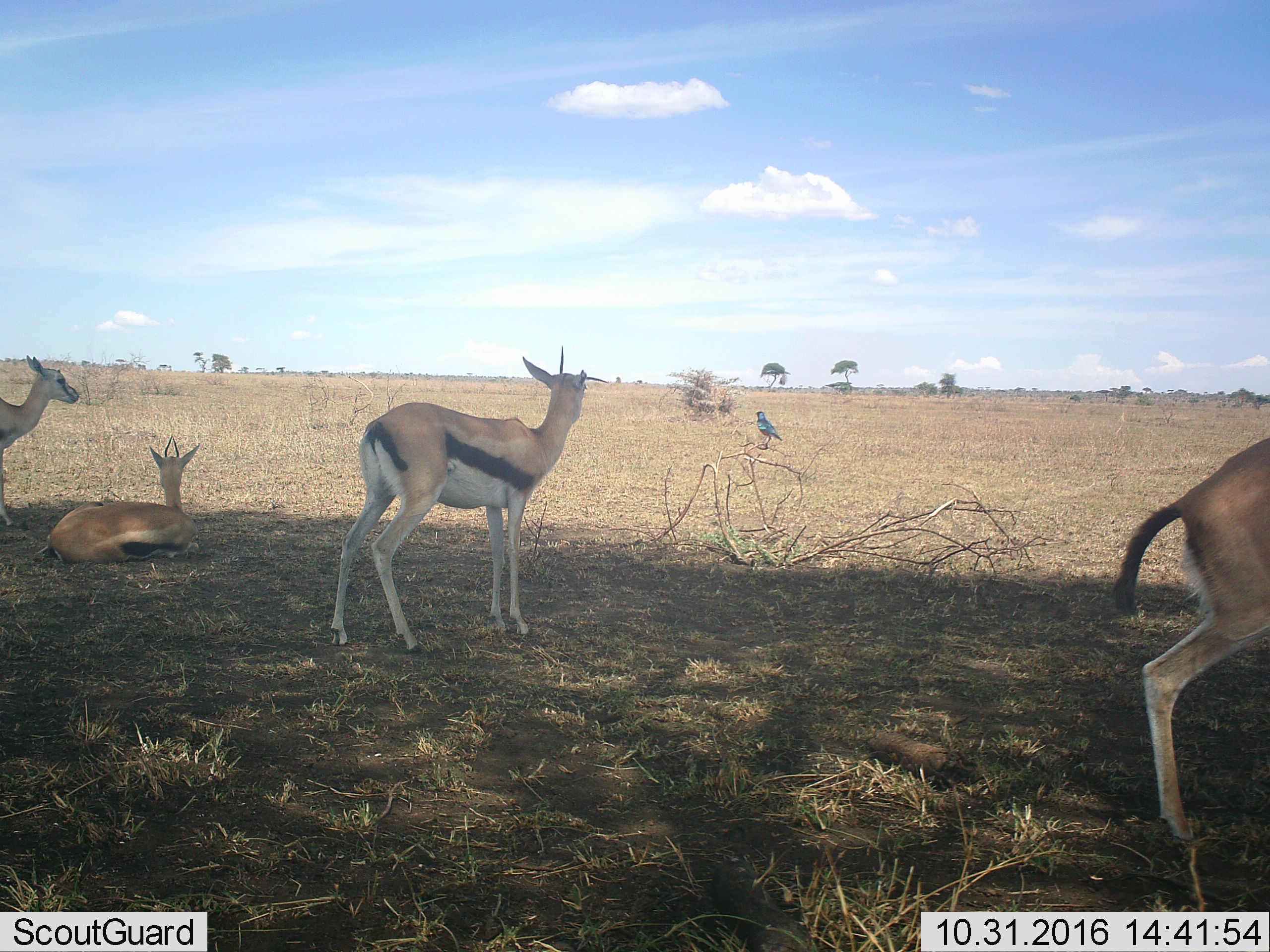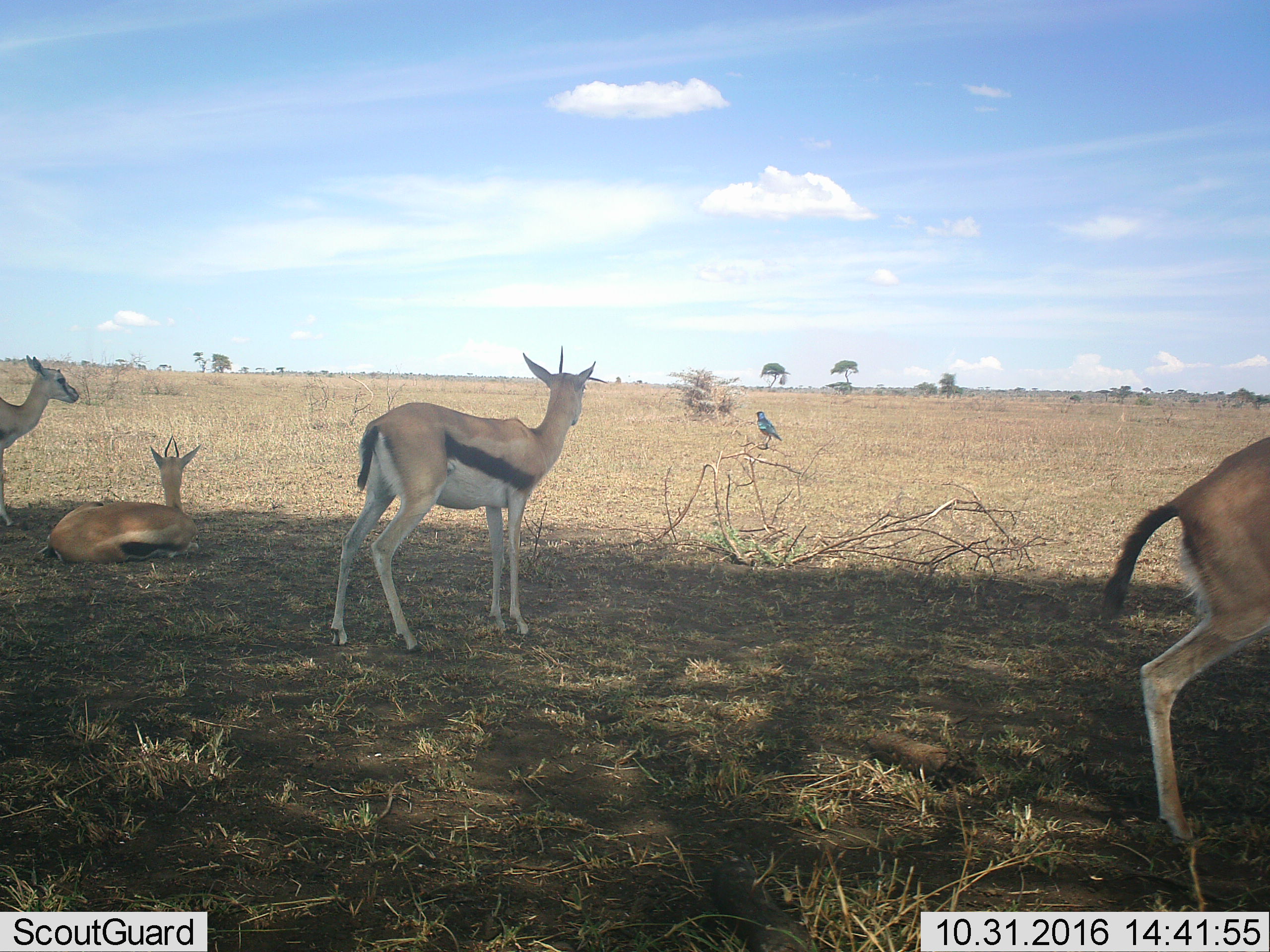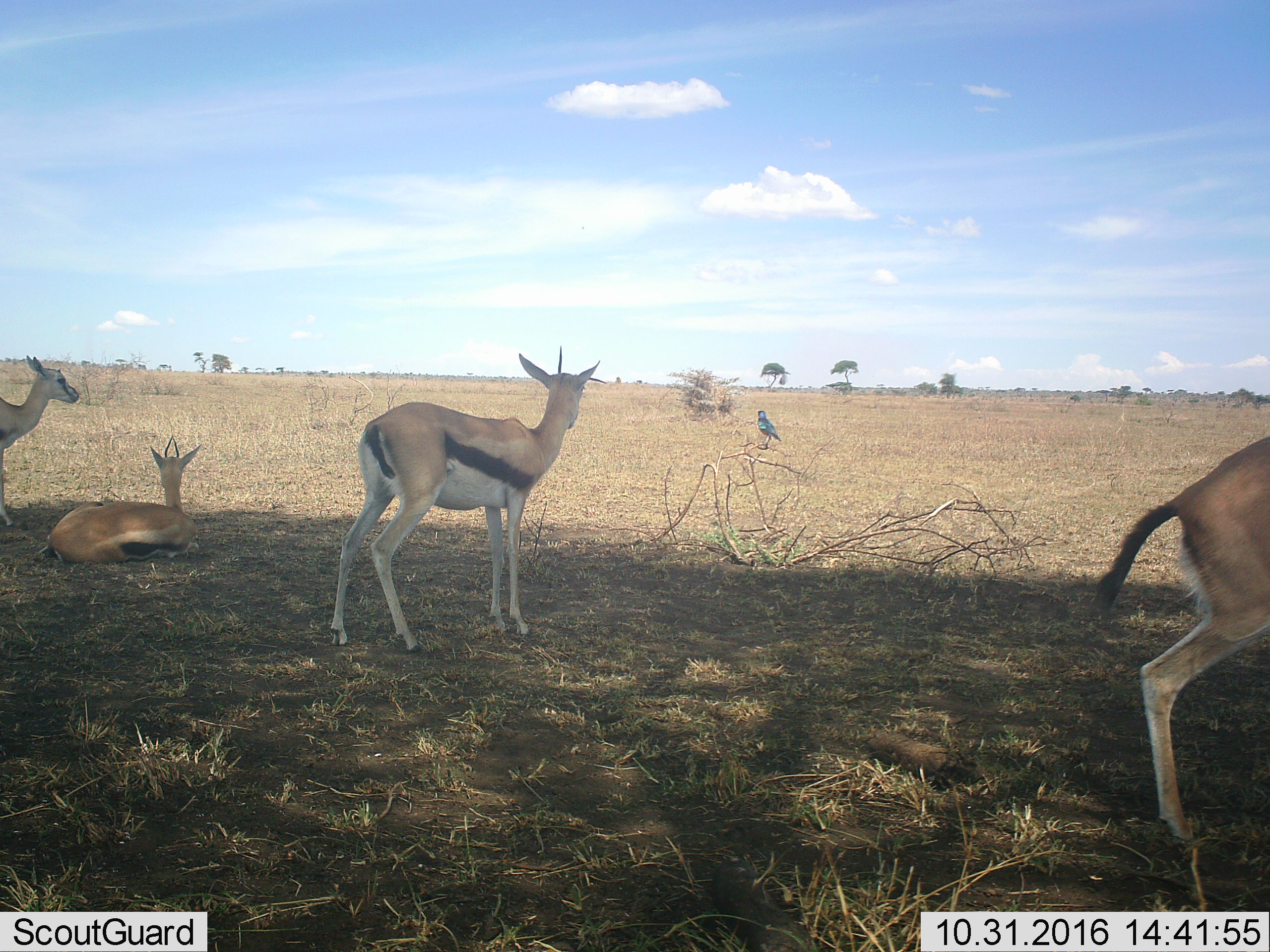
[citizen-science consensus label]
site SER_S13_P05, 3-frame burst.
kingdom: Animalia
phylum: Chordata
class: Mammalia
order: Artiodactyla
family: Bovidae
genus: Eudorcas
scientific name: Eudorcas thomsonii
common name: thomson's gazelle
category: gazellethomsons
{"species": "gazellethomsons (thomson's gazelle) (Eudorcas thomsonii)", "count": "4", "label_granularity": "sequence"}